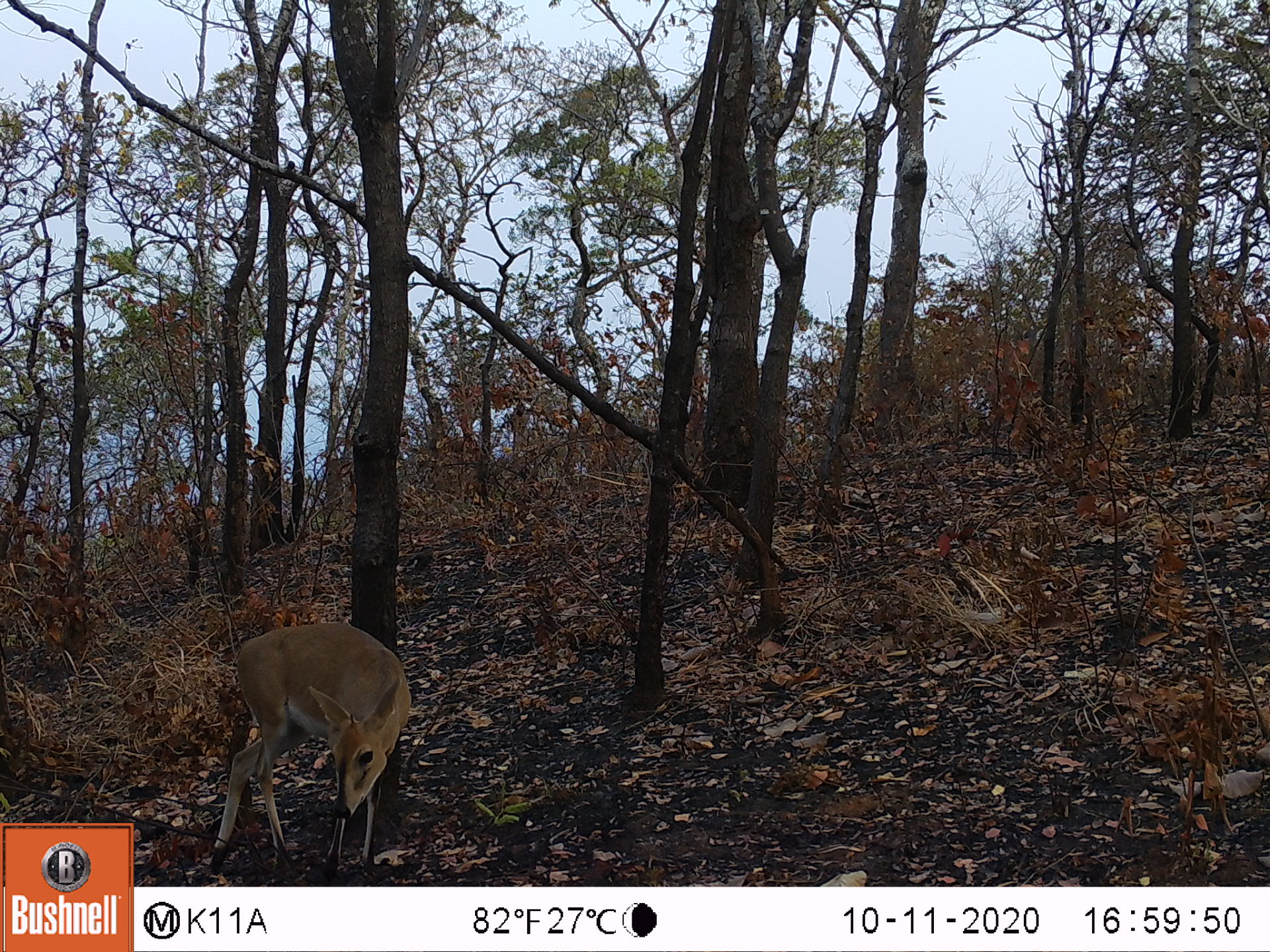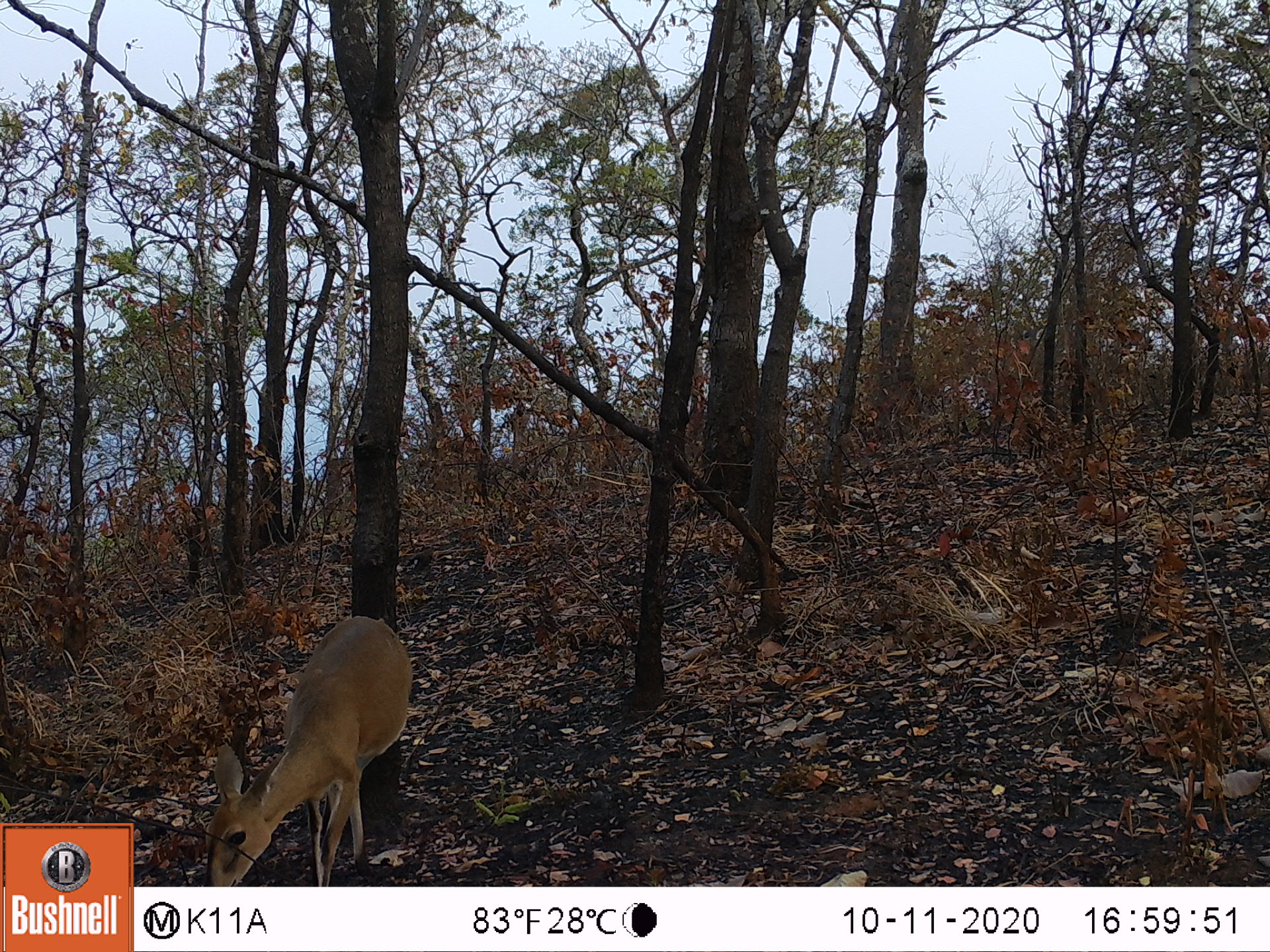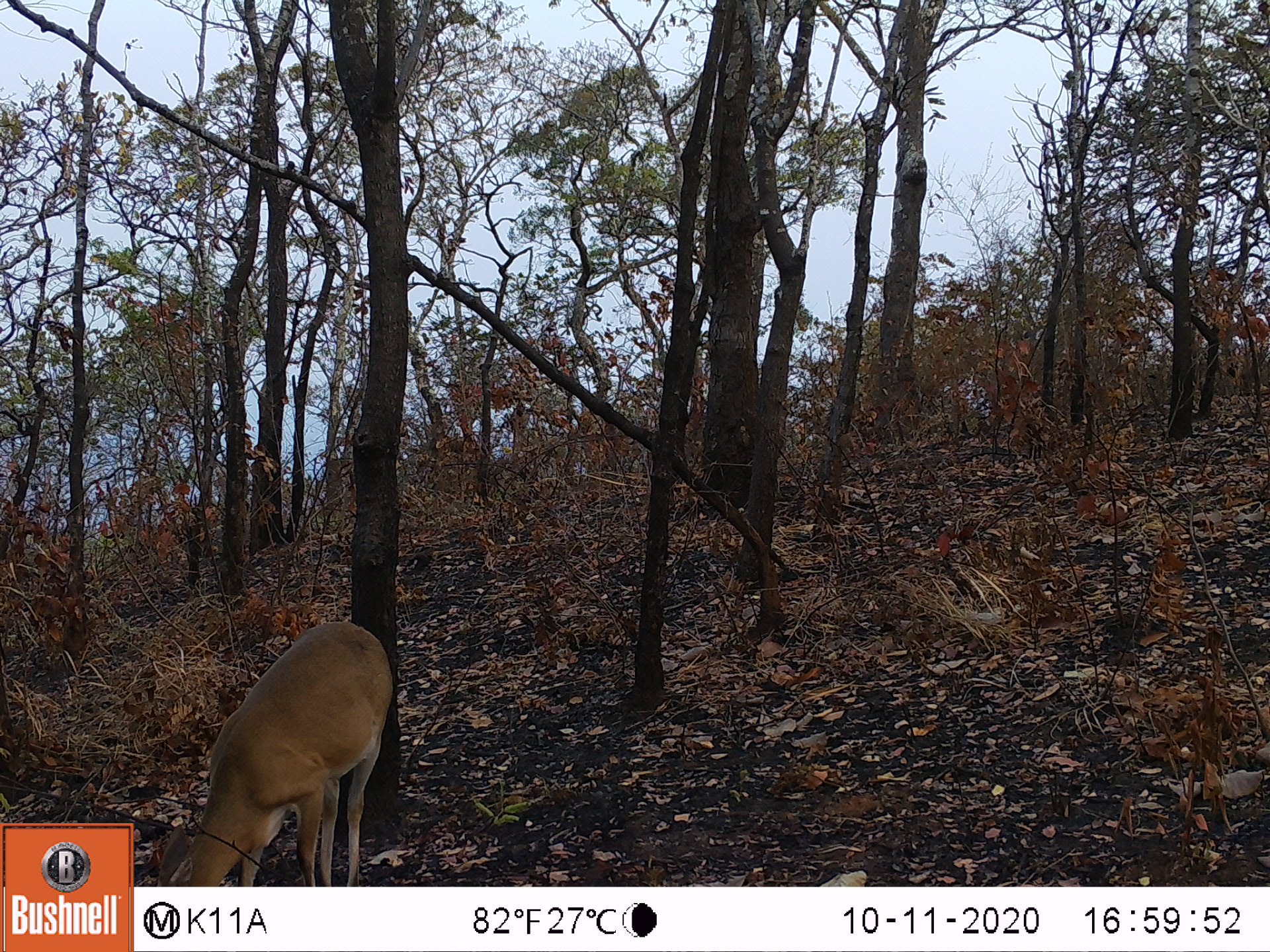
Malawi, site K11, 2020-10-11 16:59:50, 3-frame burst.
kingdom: Animalia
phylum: Chordata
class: Mammalia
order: Artiodactyla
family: Bovidae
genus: Sylvicapra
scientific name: Sylvicapra grimmia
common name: common duiker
Common duiker (Sylvicapra grimmia), count 1.